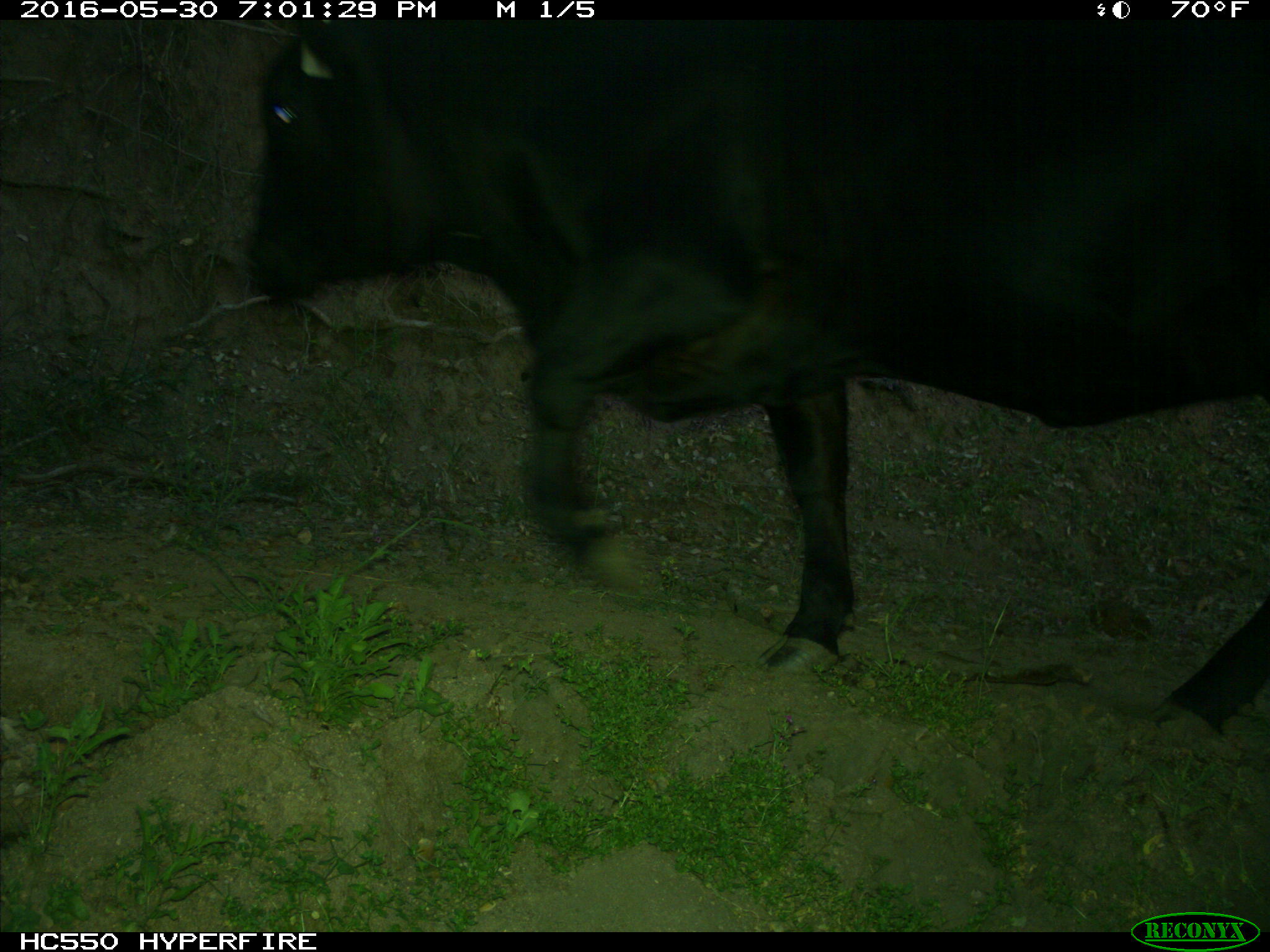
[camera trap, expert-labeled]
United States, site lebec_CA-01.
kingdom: Animalia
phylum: Chordata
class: Mammalia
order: Artiodactyla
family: Bovidae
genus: Bos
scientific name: Bos taurus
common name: domestic cow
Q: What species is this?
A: Bos taurus (domestic cow).